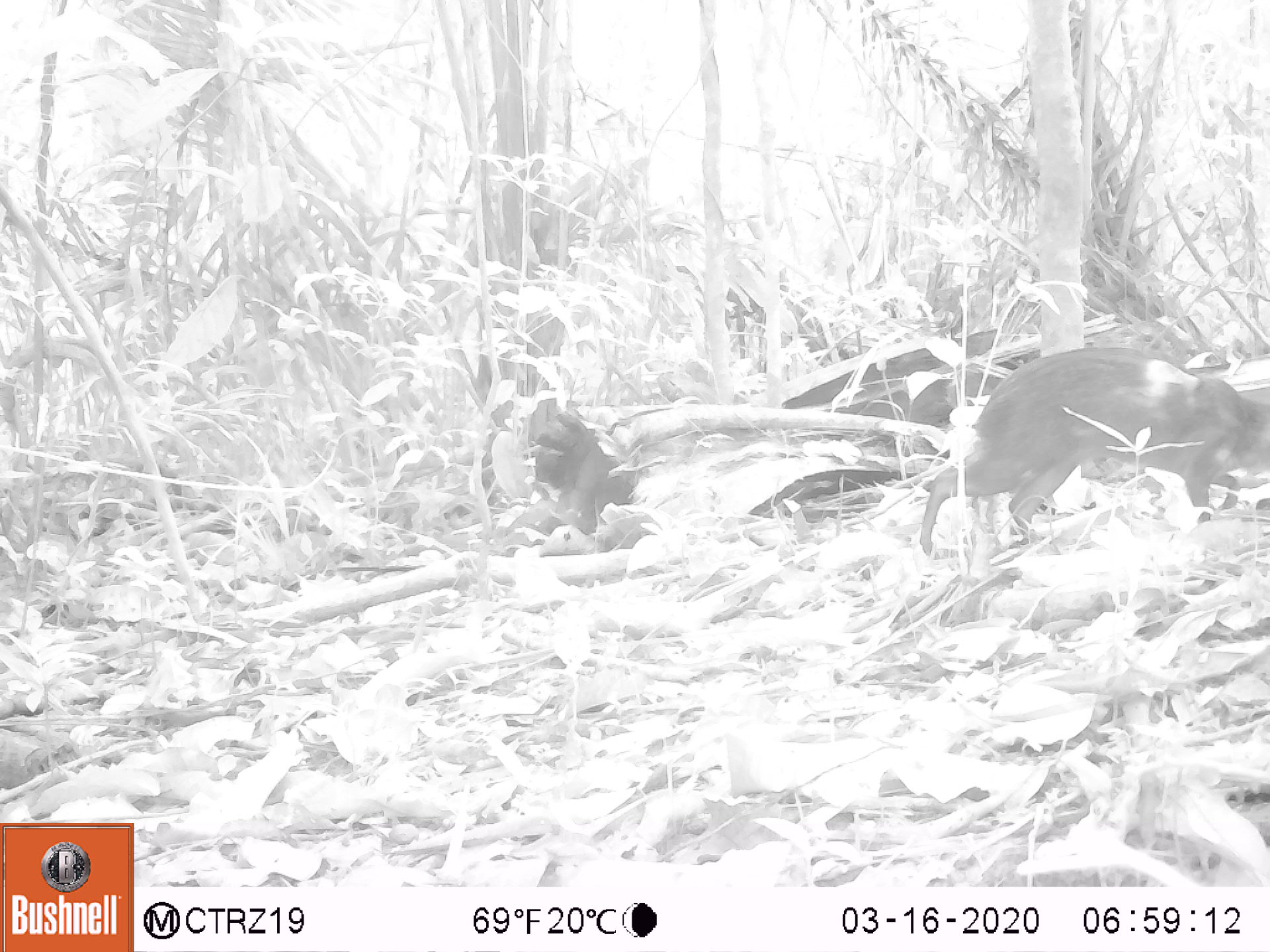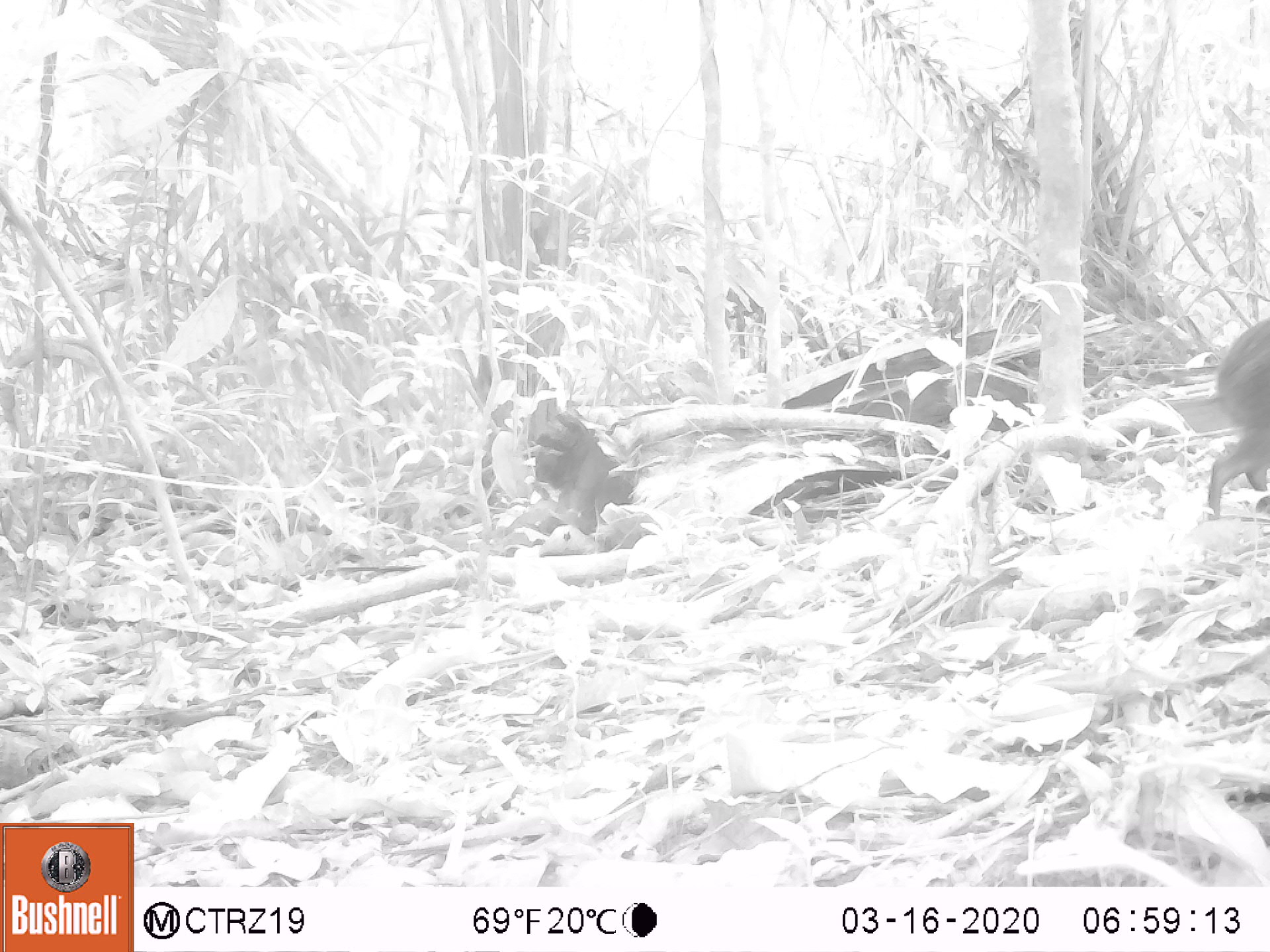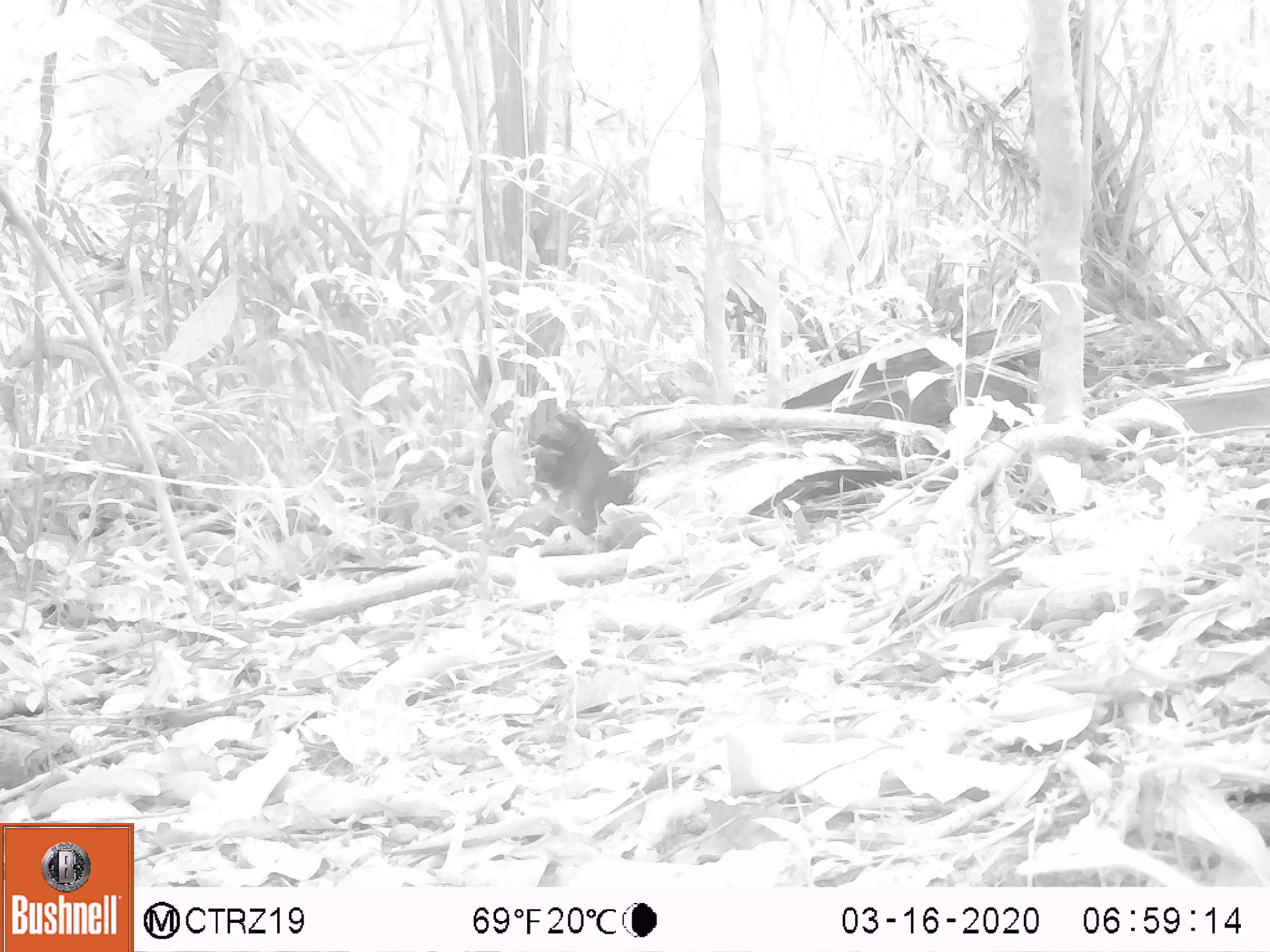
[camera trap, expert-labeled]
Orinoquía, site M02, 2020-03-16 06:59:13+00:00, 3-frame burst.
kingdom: Animalia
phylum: Chordata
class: Mammalia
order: Rodentia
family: Dasyproctidae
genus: Dasyprocta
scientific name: Dasyprocta fuliginosa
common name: black agouti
Black agouti (Dasyprocta fuliginosa).